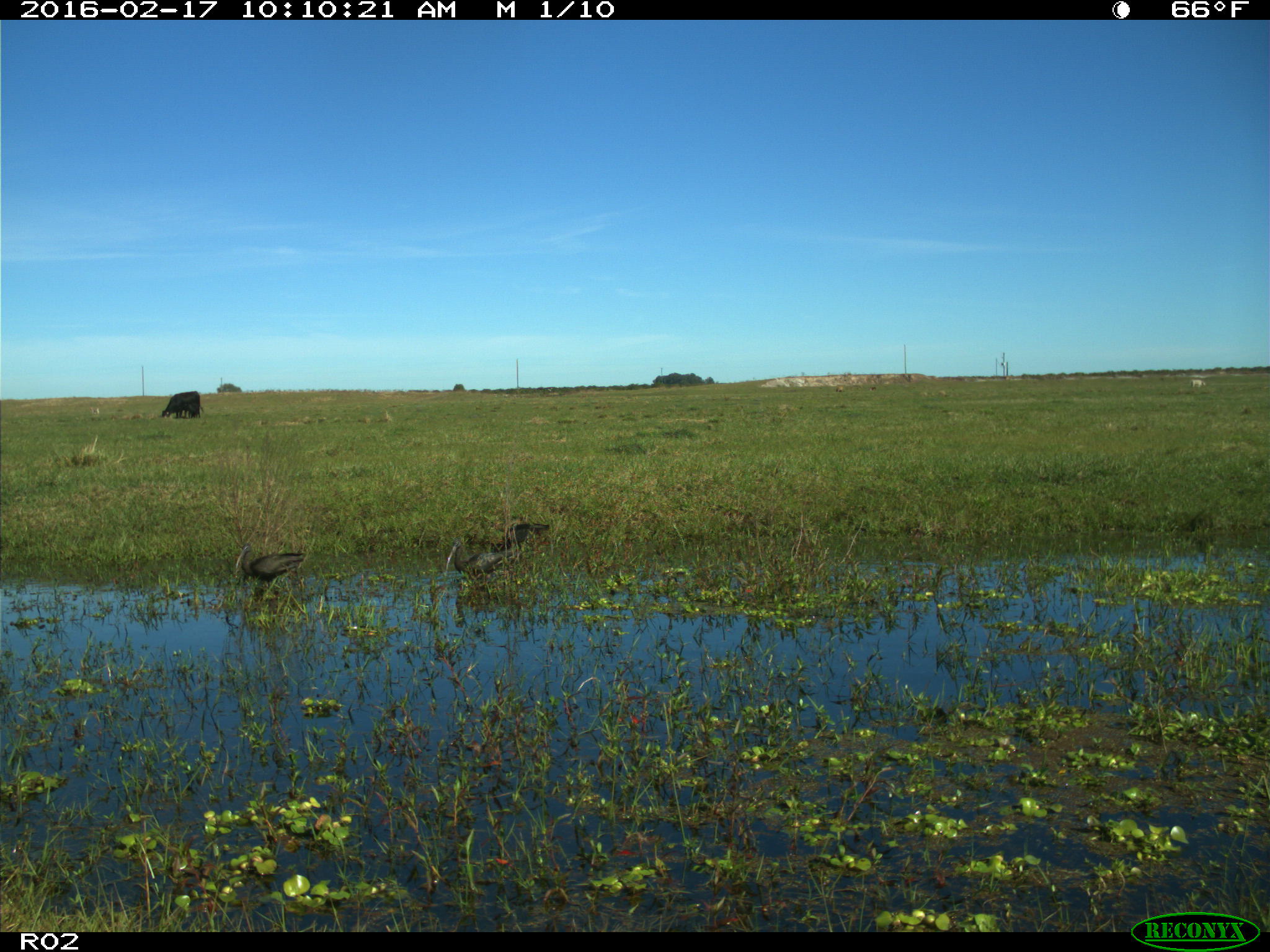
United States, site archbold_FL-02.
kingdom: Animalia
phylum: Chordata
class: Aves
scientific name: Aves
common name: birds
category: unidentified bird